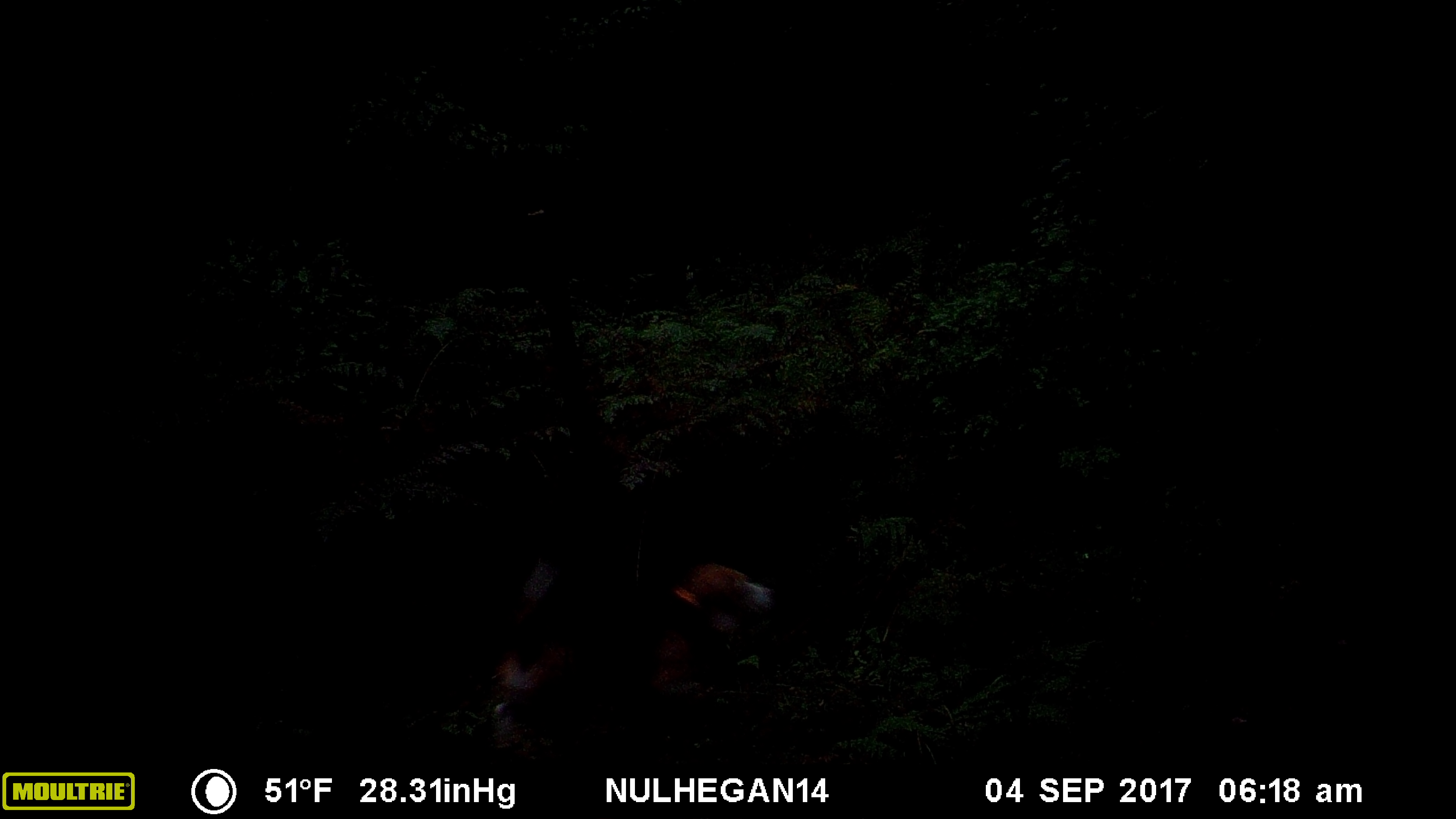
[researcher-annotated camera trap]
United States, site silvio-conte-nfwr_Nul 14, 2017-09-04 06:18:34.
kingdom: Animalia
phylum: Chordata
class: Mammalia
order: Carnivora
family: Canidae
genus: Canis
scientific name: Canis familiaris familiaris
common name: domestic dog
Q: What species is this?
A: Domestic dog (Canis familiaris familiaris).